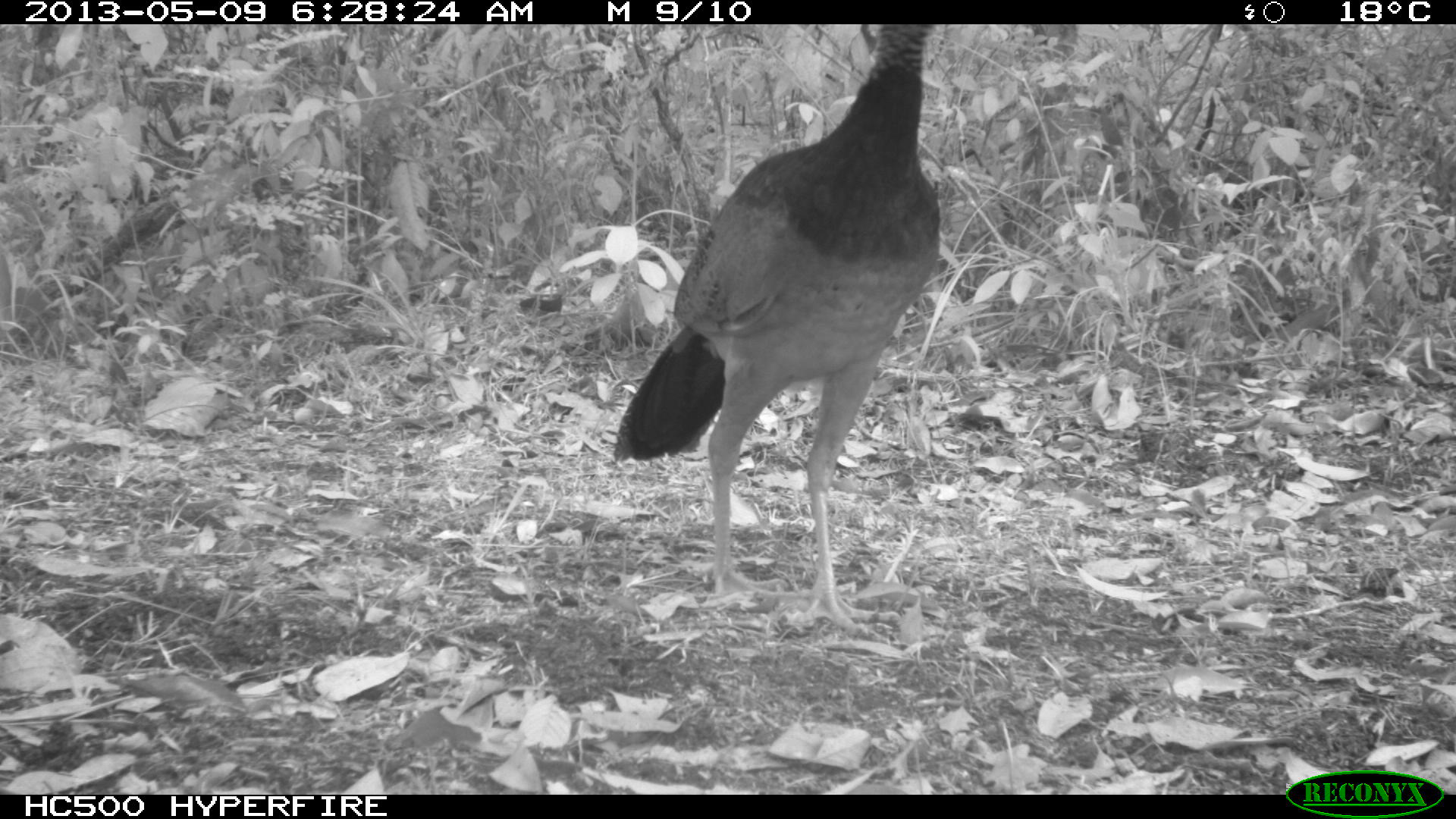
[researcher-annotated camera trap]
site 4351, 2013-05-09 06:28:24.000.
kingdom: Animalia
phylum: Chordata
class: Aves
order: Galliformes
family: Cracidae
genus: Crax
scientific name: Crax rubra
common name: great curassow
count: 1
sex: female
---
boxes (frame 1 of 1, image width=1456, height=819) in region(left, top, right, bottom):
crax rubra: region(610, 25, 943, 638)